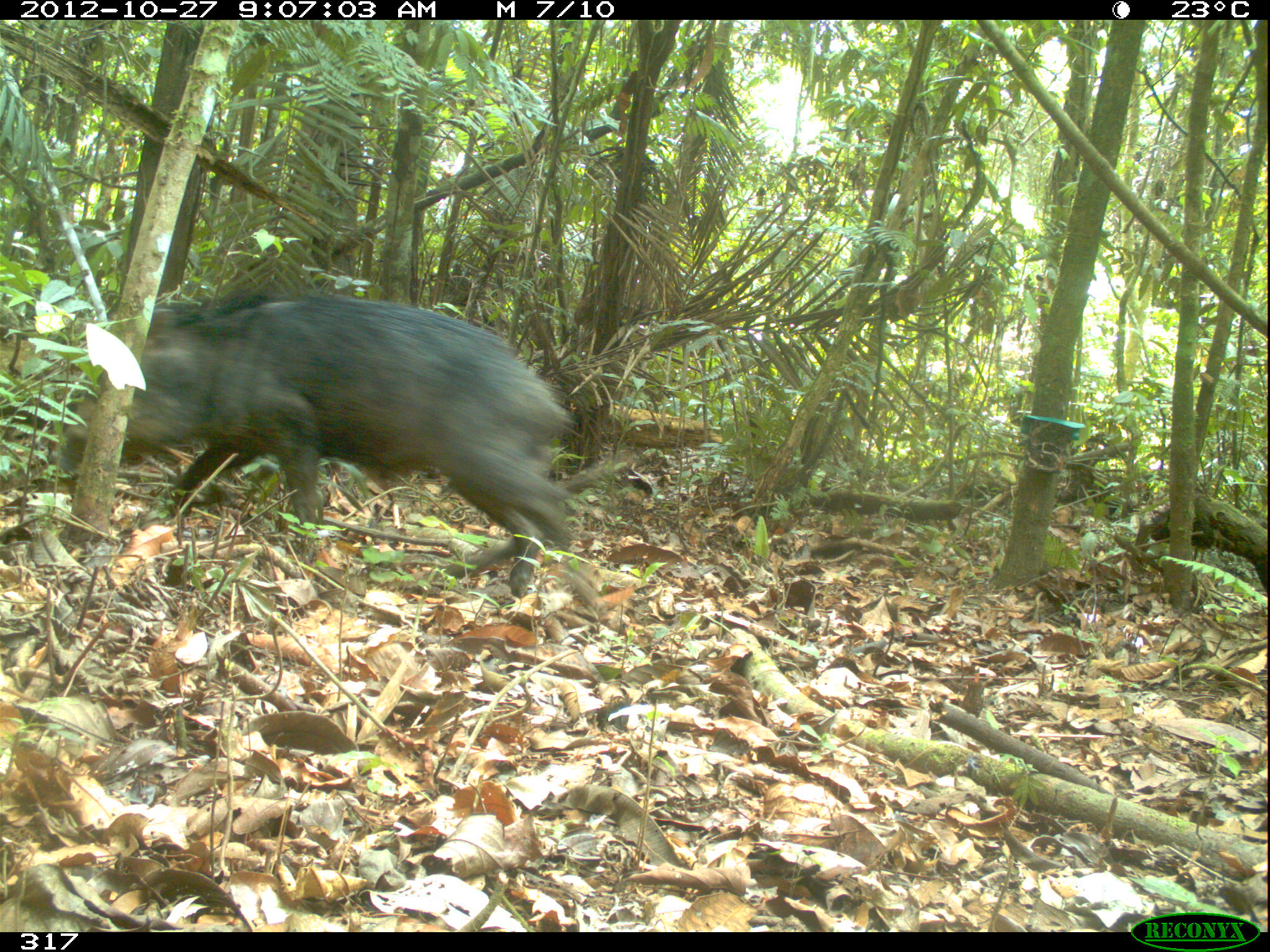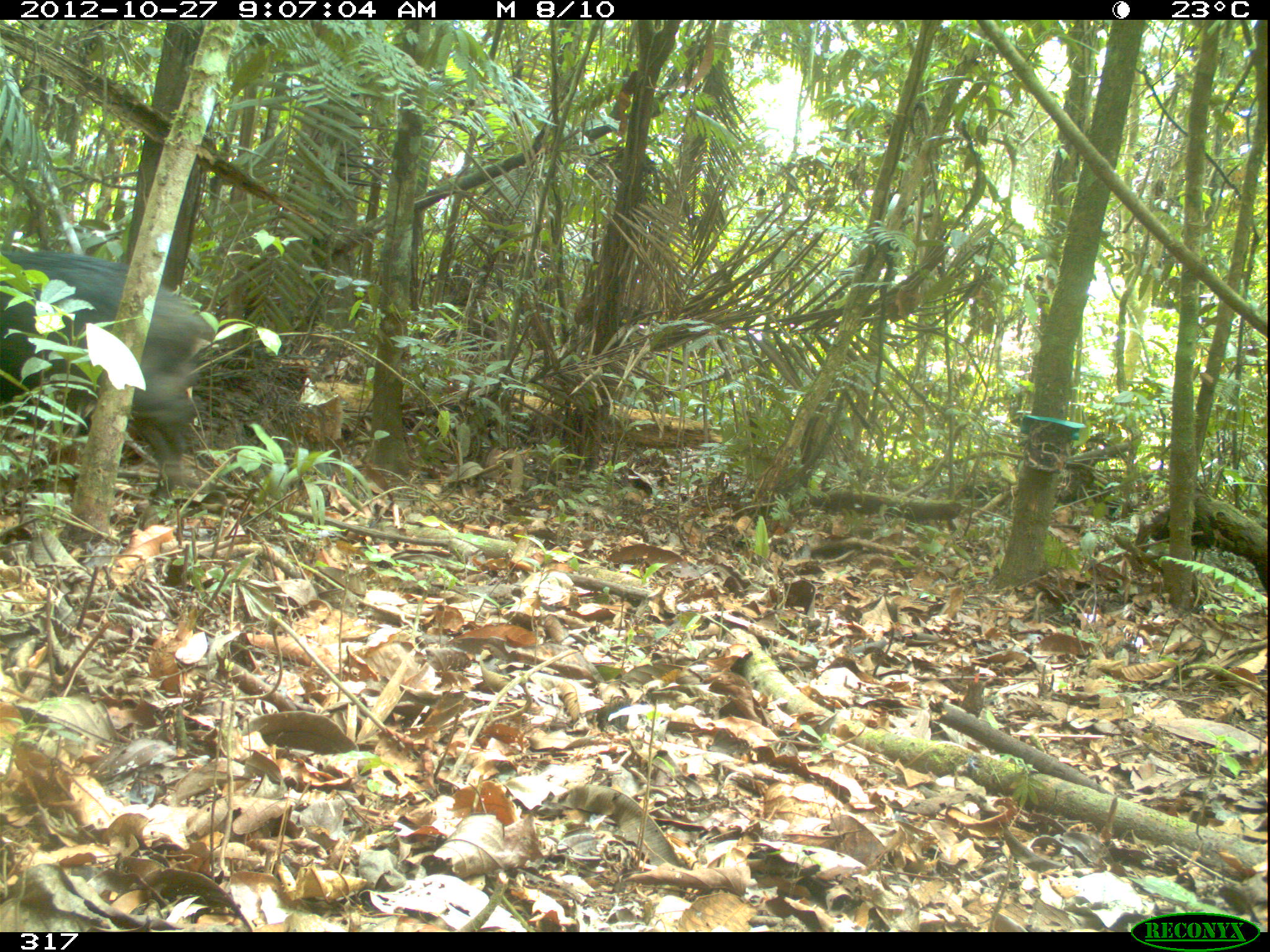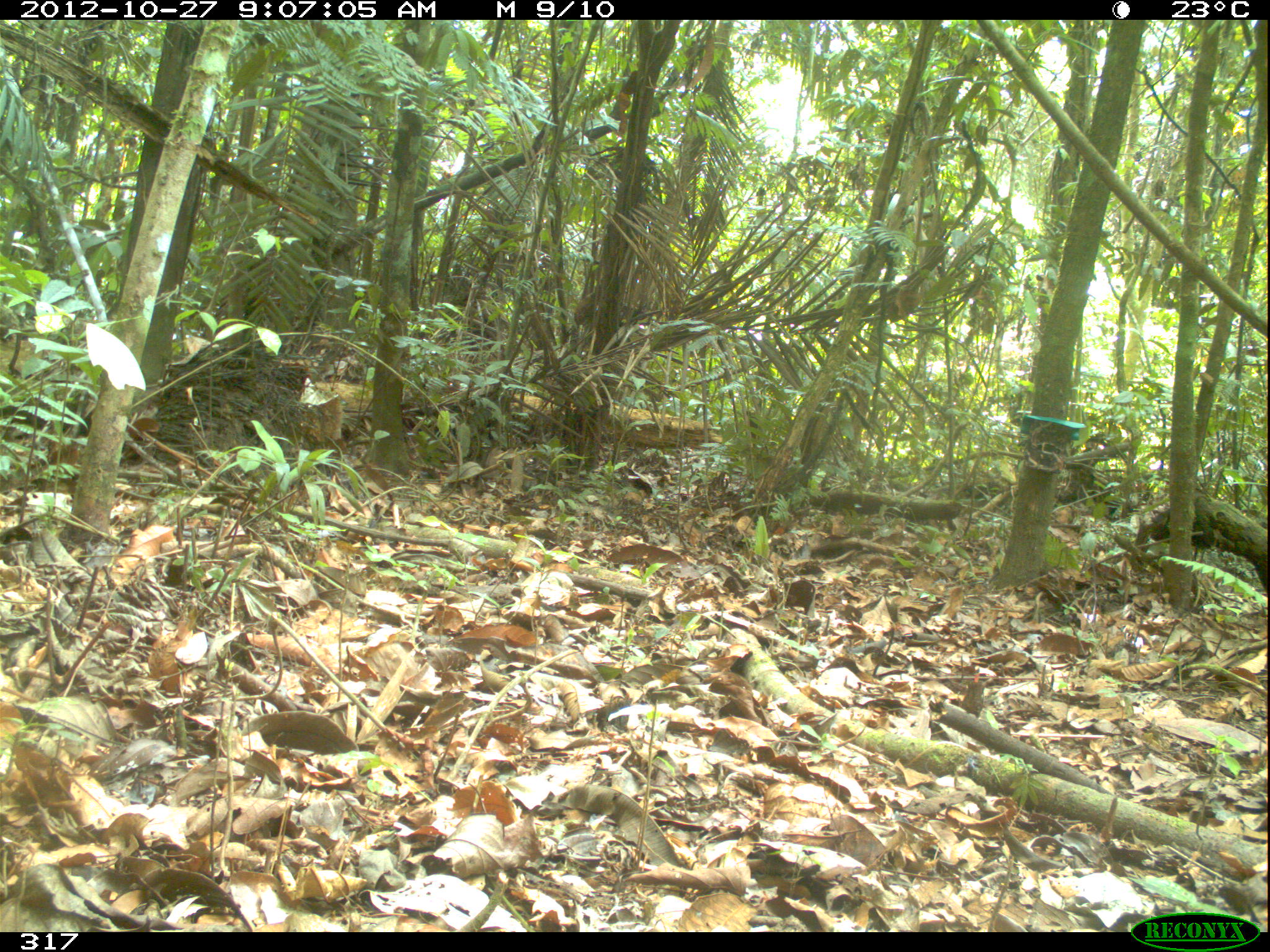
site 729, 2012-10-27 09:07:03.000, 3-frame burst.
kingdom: Animalia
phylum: Chordata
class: Mammalia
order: Artiodactyla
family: Tayassuidae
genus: Tayassu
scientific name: Tayassu pecari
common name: white-lipped peccary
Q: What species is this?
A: Tayassu pecari (white-lipped peccary).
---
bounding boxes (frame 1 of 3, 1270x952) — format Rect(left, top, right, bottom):
tayassu pecari: Rect(53, 281, 601, 619)